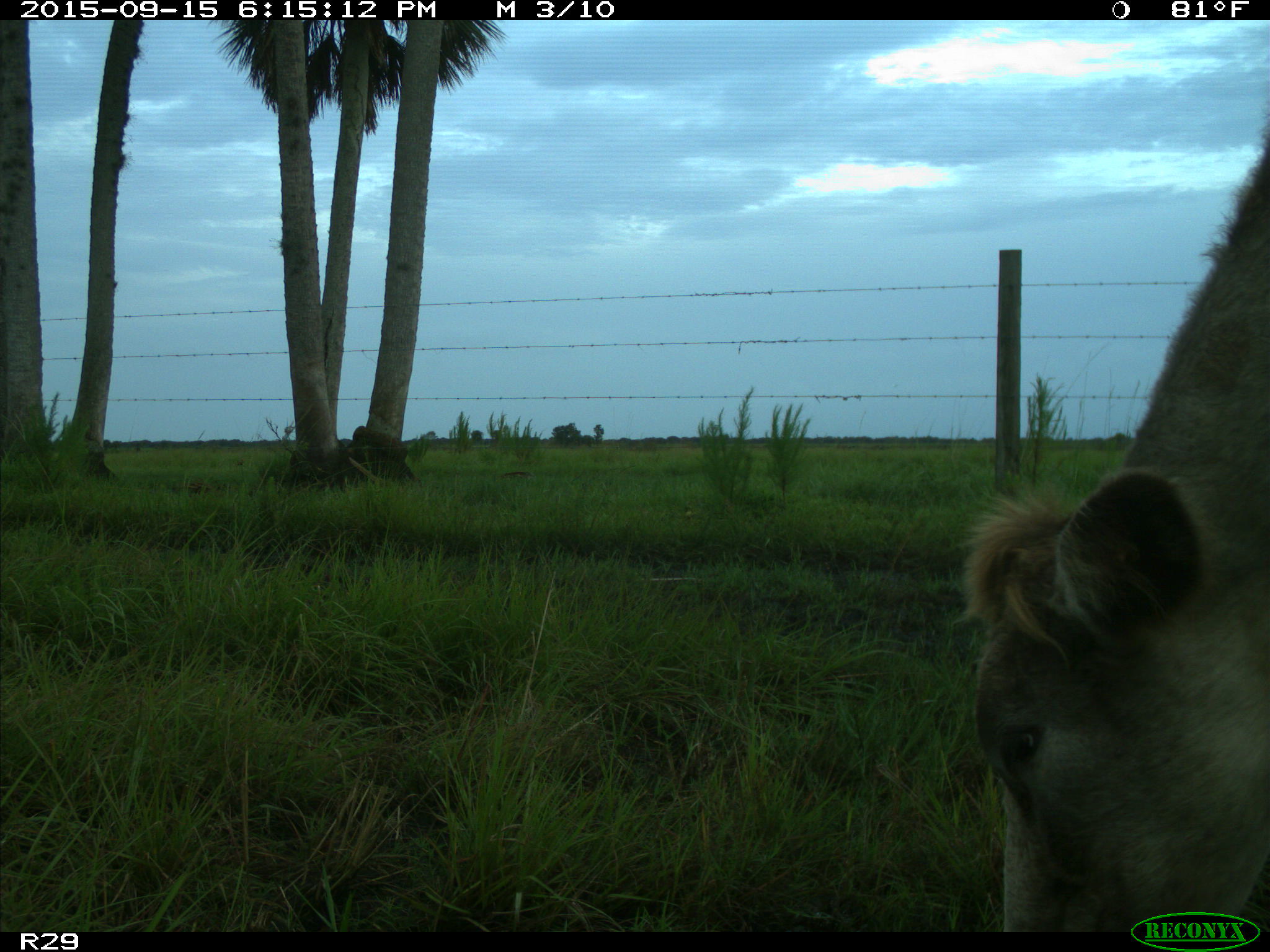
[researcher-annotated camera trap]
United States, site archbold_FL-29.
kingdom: Animalia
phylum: Chordata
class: Mammalia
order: Artiodactyla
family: Bovidae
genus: Bos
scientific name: Bos taurus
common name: domestic cow